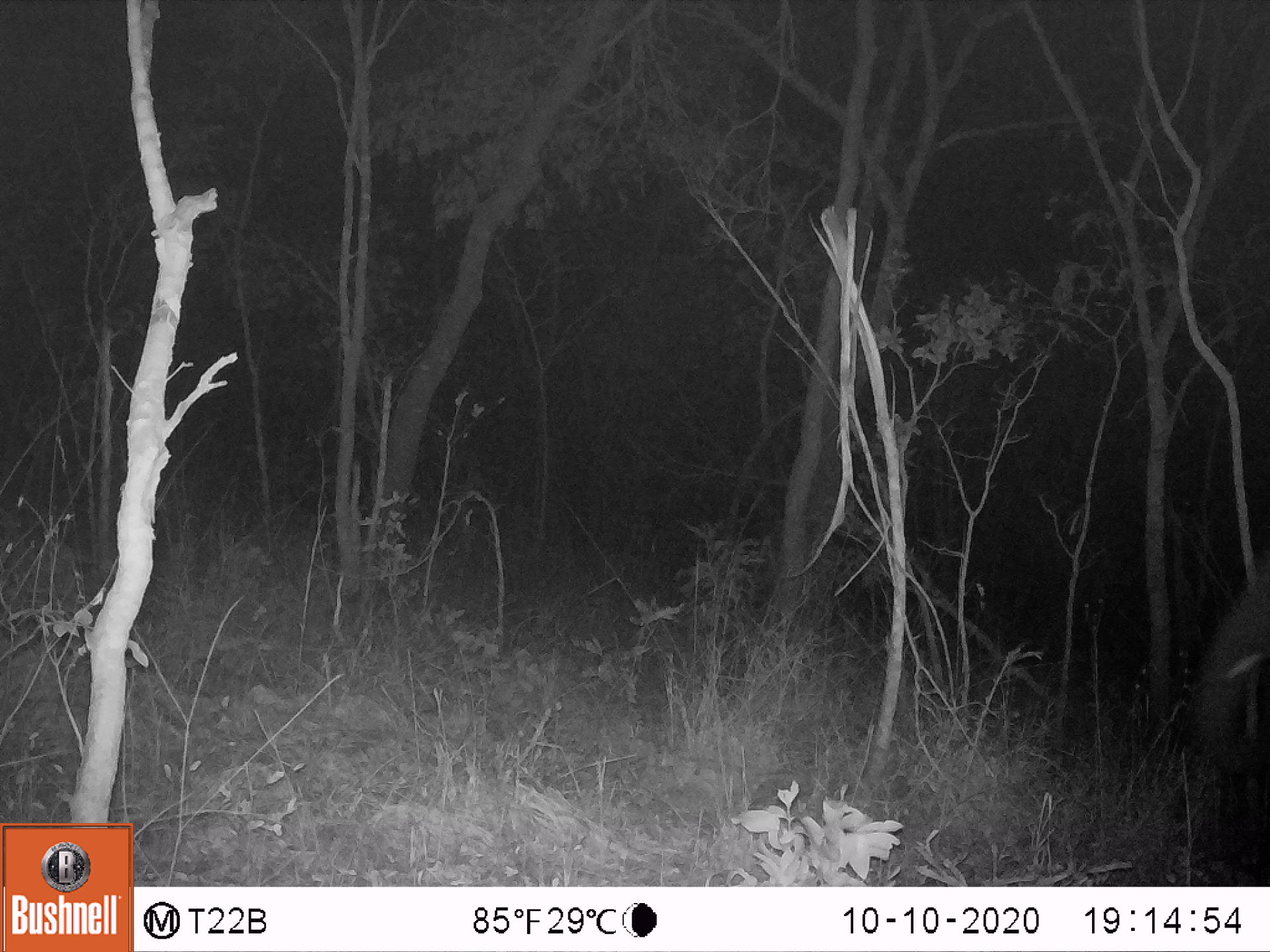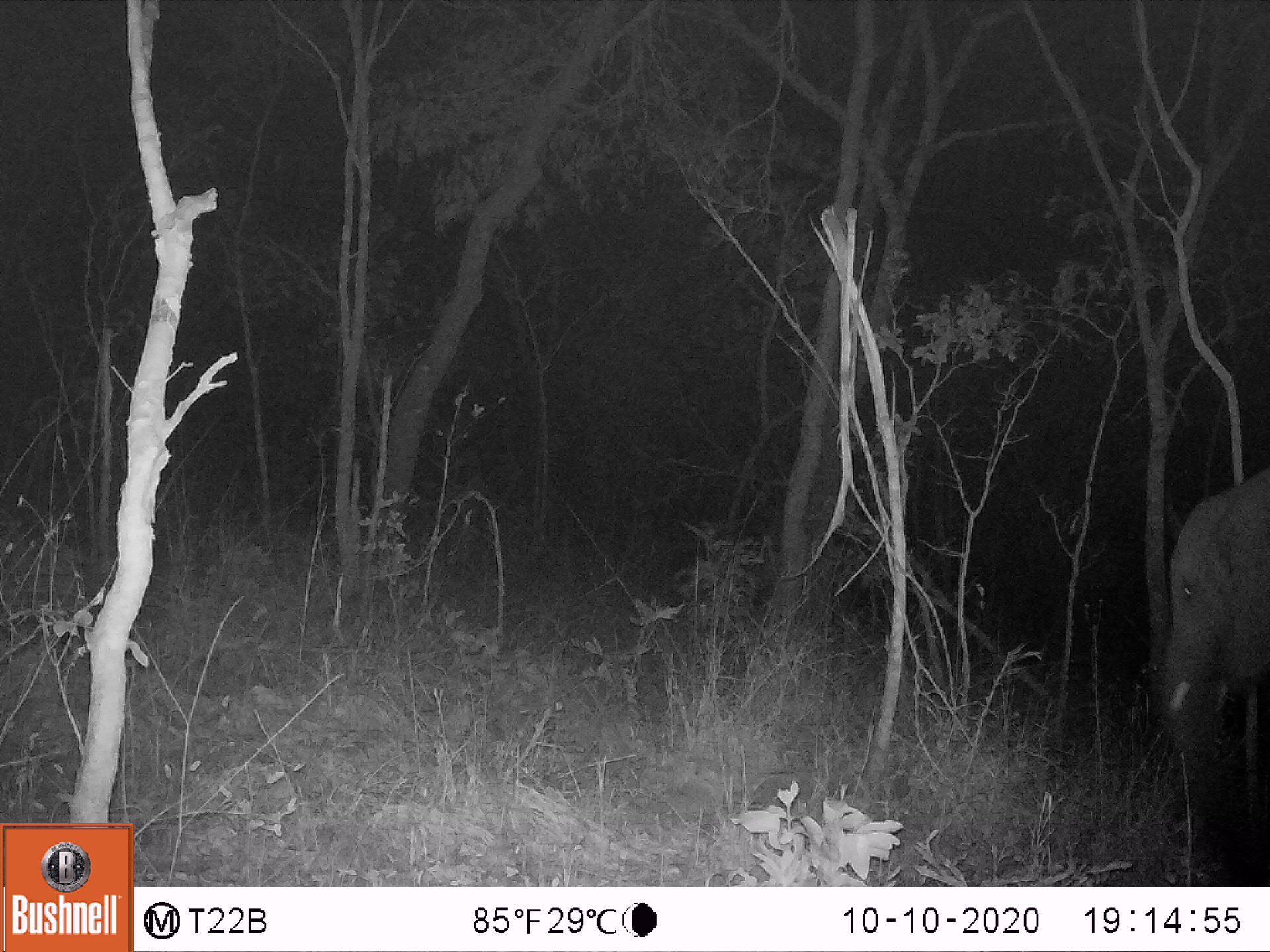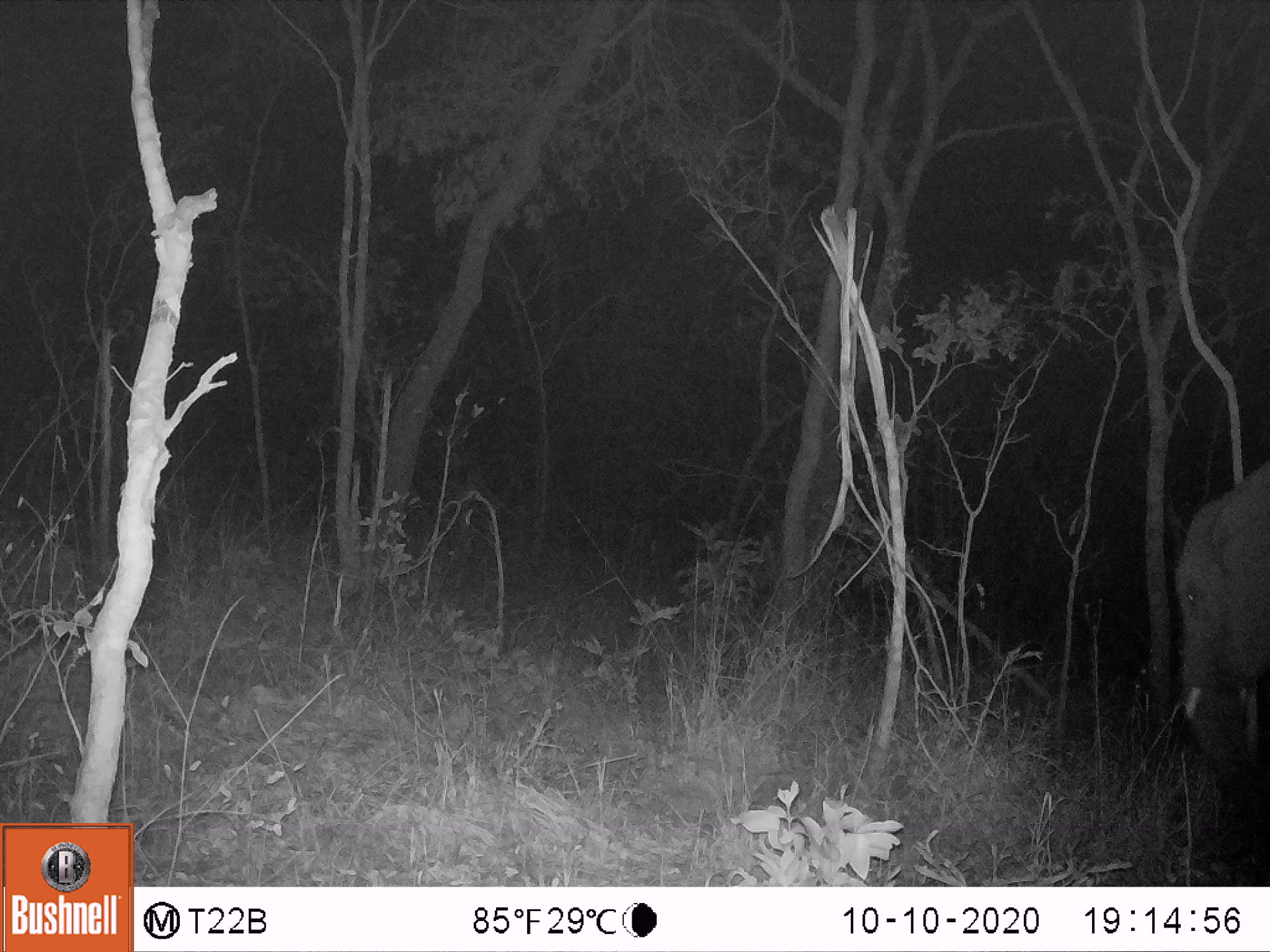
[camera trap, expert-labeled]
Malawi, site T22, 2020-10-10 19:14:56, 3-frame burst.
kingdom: Animalia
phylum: Chordata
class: Mammalia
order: Proboscidea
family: Elephantidae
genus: Loxodonta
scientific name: Loxodonta africana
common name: african savanna elephant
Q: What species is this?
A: African savanna elephant (Loxodonta africana).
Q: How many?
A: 1.